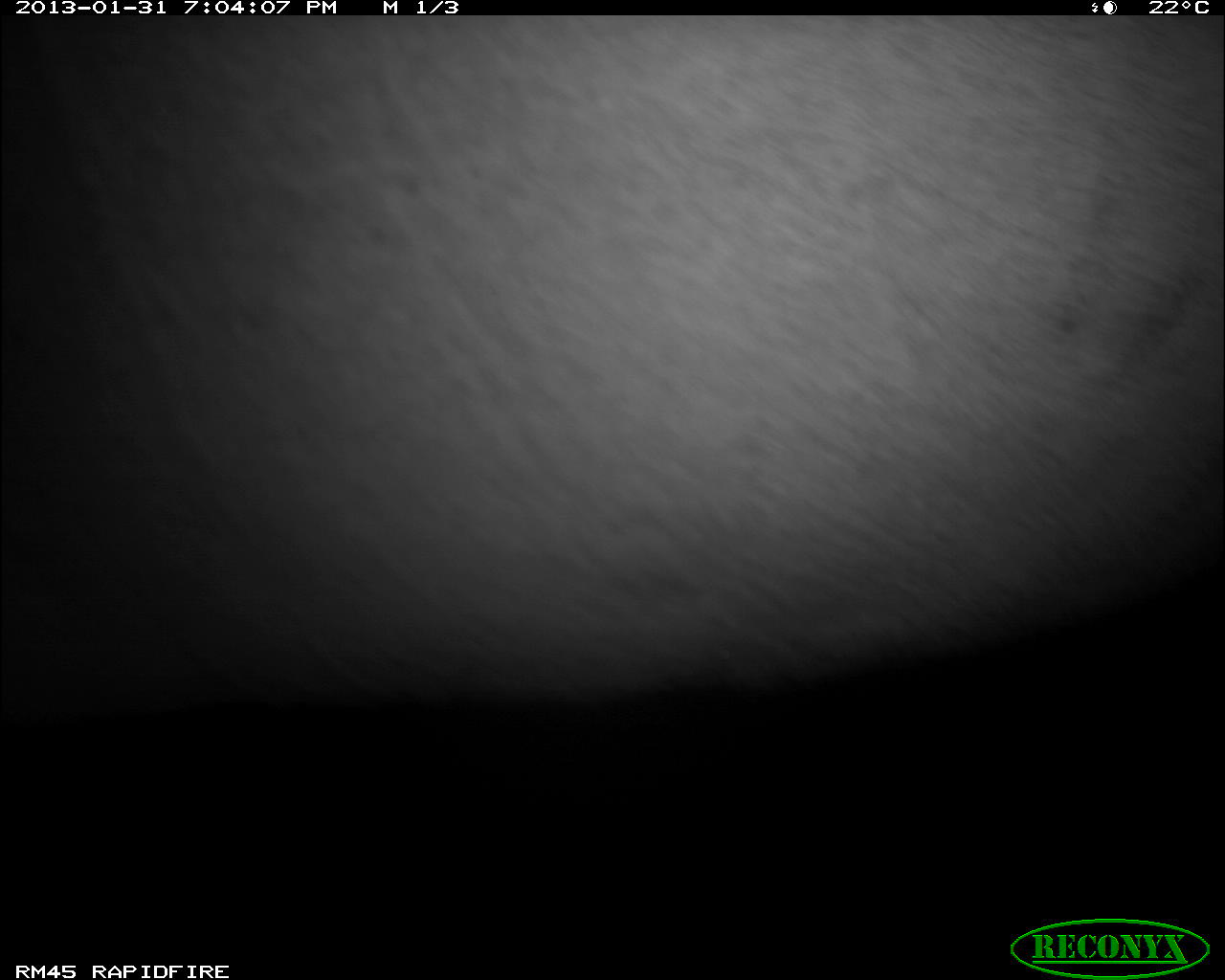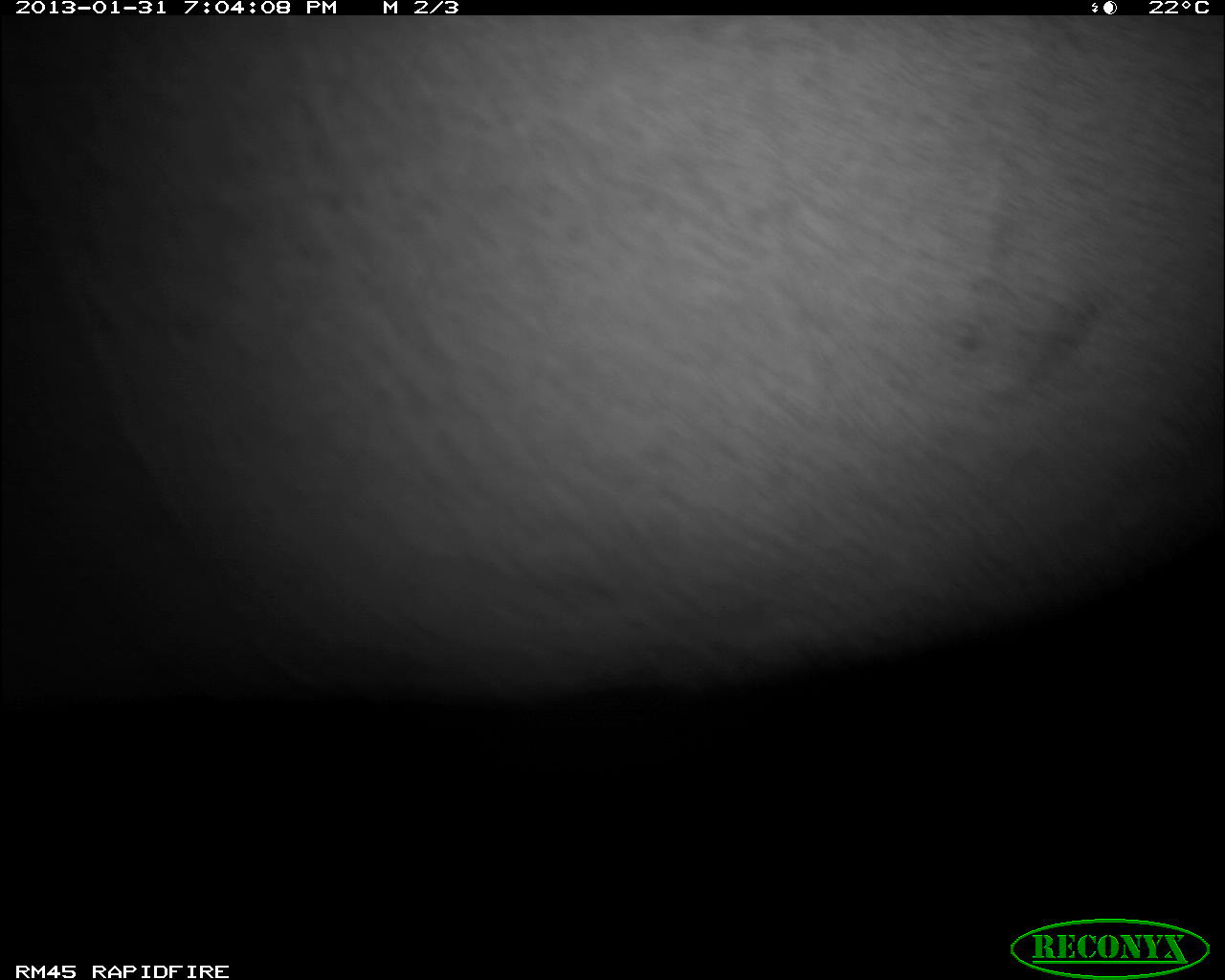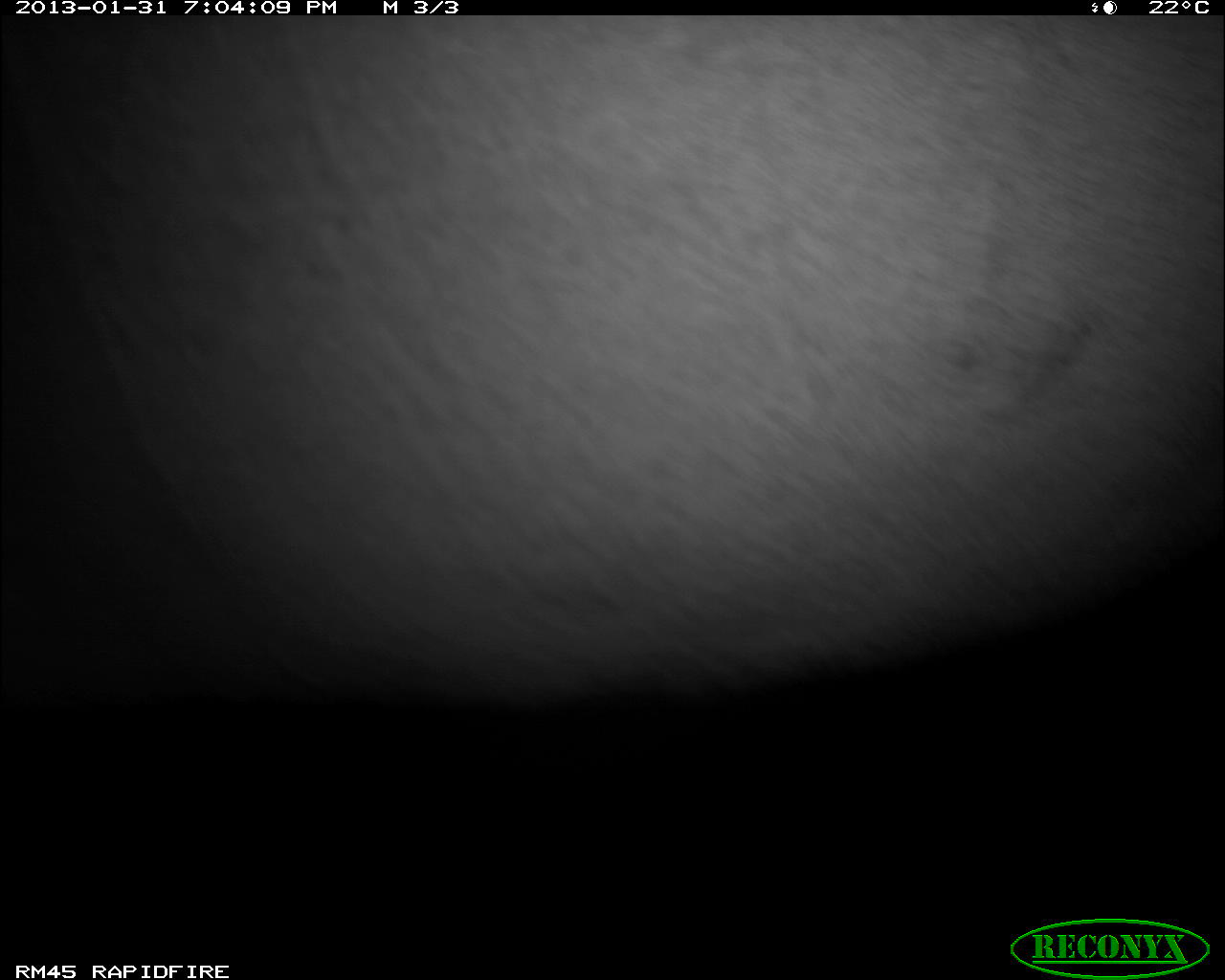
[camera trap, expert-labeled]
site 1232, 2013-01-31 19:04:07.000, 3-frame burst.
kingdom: Animalia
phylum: Chordata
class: Mammalia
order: Artiodactyla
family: Bovidae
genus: Tragelaphus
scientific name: Tragelaphus oryx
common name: eland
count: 1